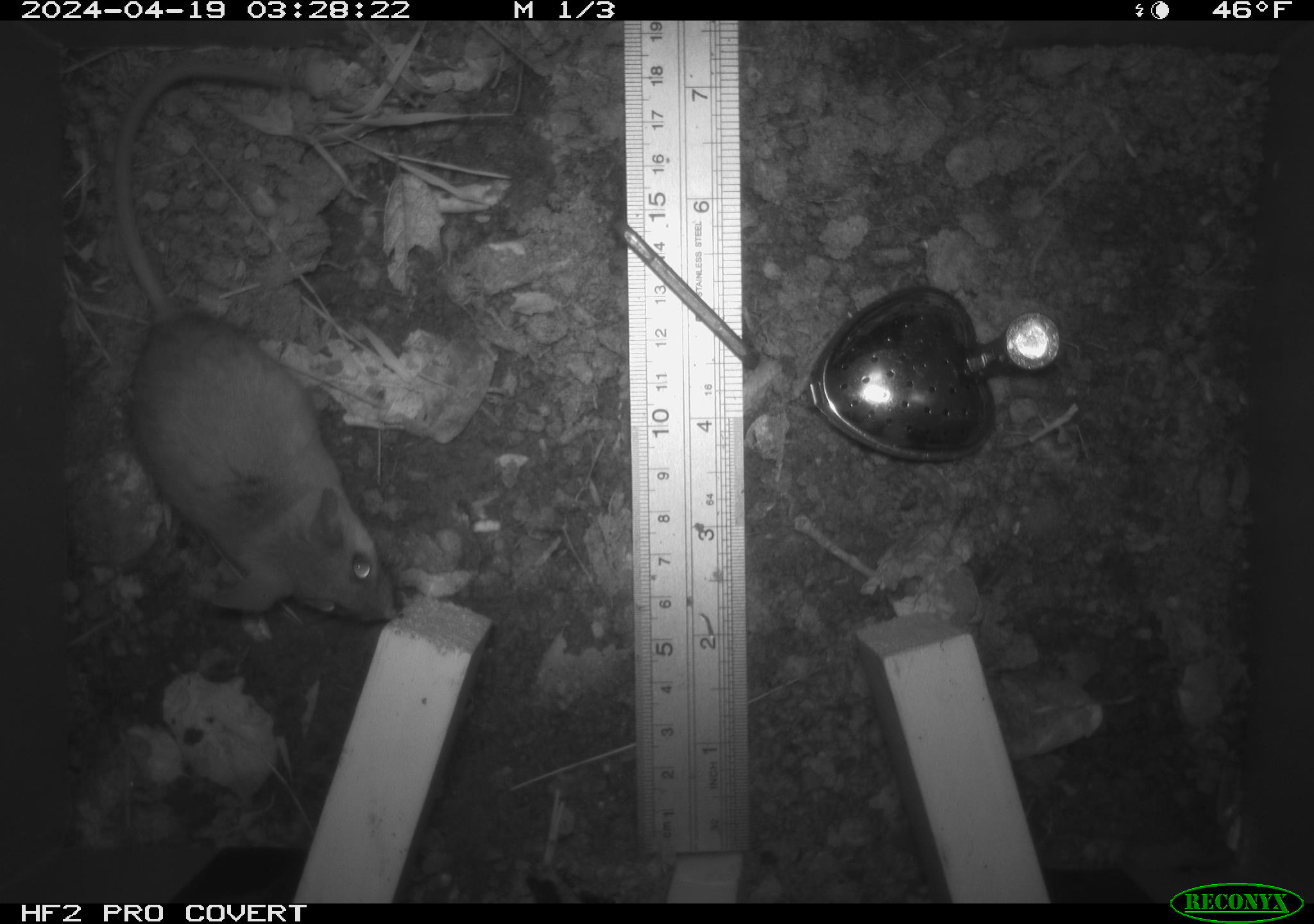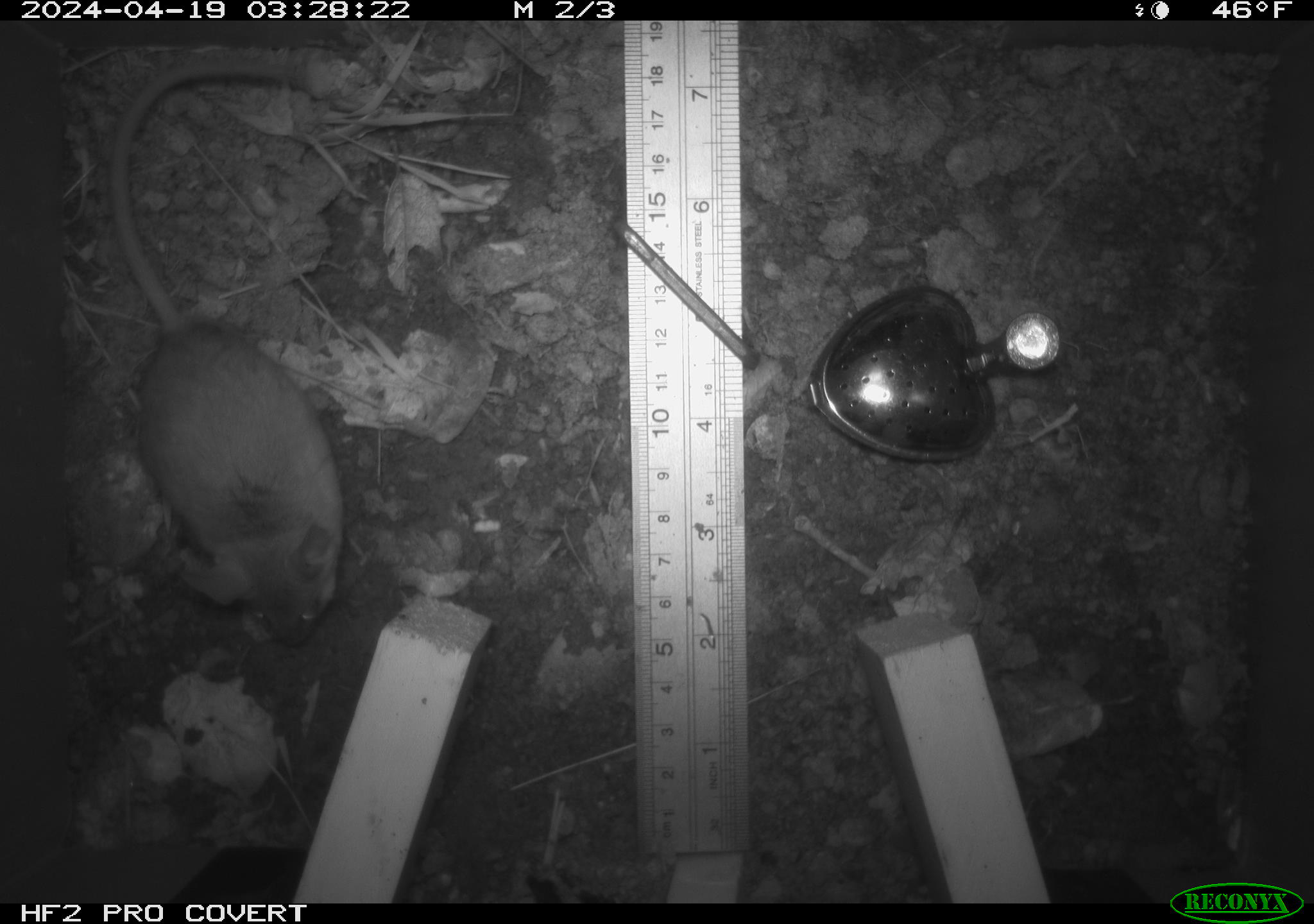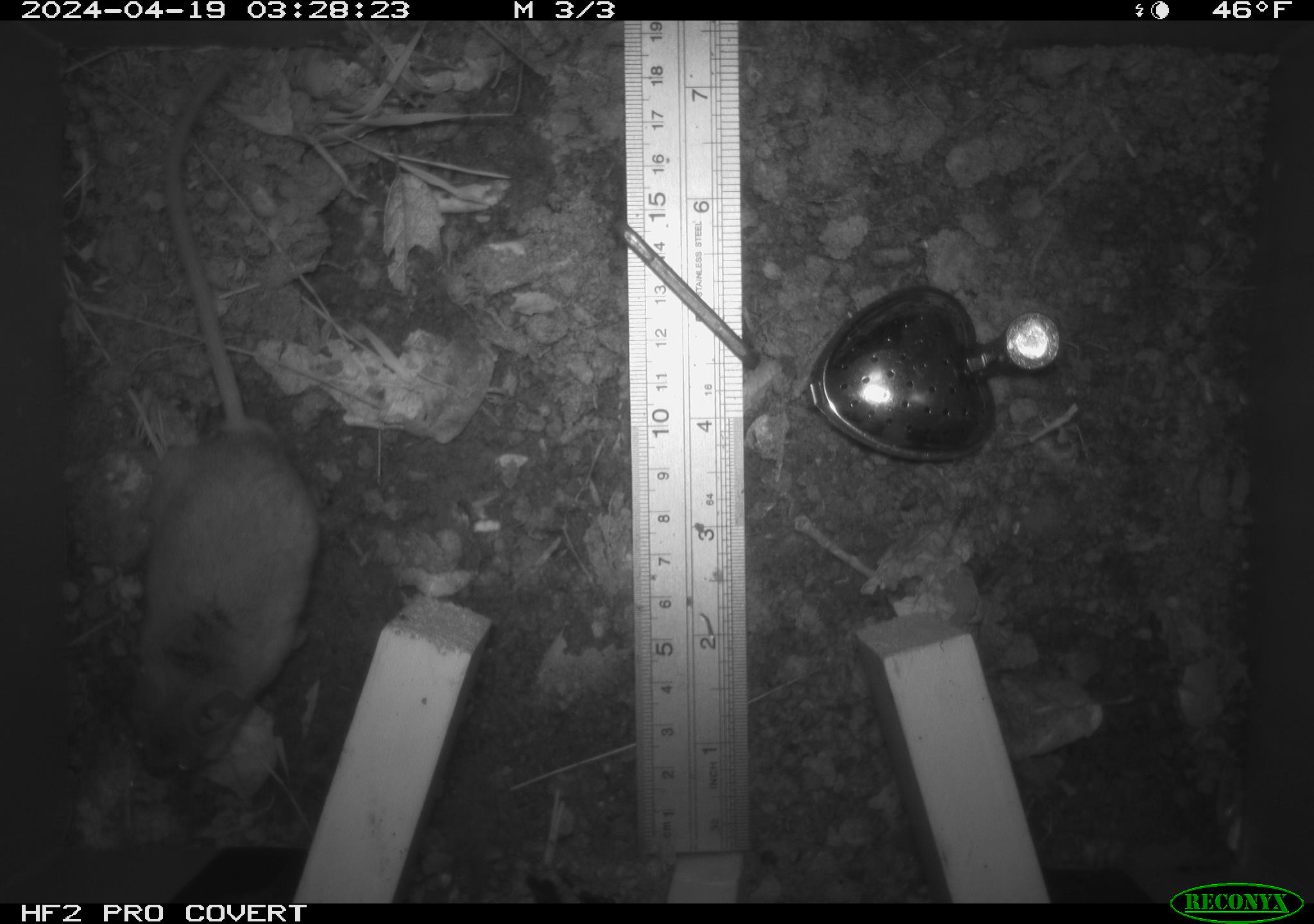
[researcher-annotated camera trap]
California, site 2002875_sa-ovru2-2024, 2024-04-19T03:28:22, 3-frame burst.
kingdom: Animalia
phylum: Chordata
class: Mammalia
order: Rodentia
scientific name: Rodentia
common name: rodent